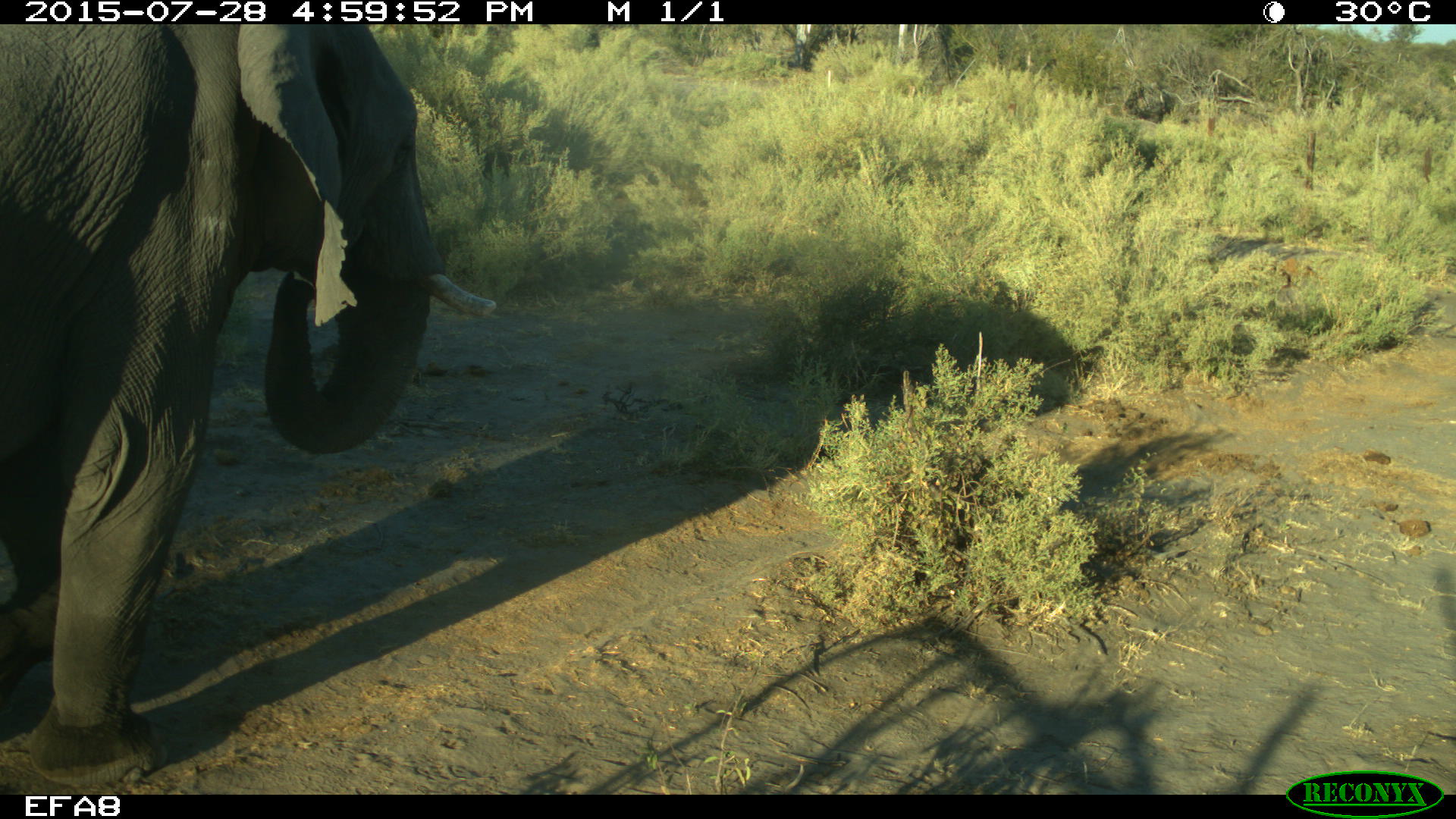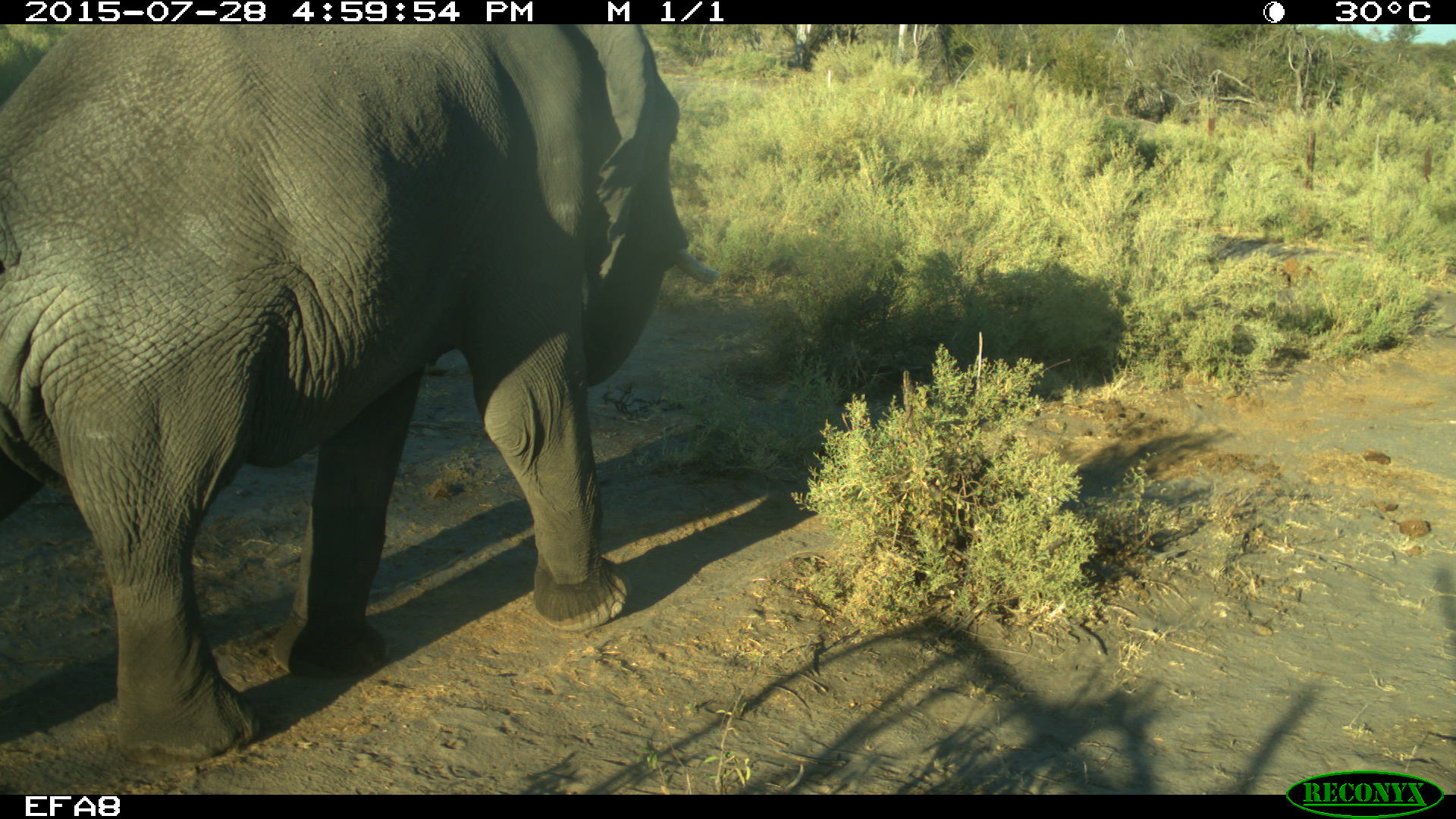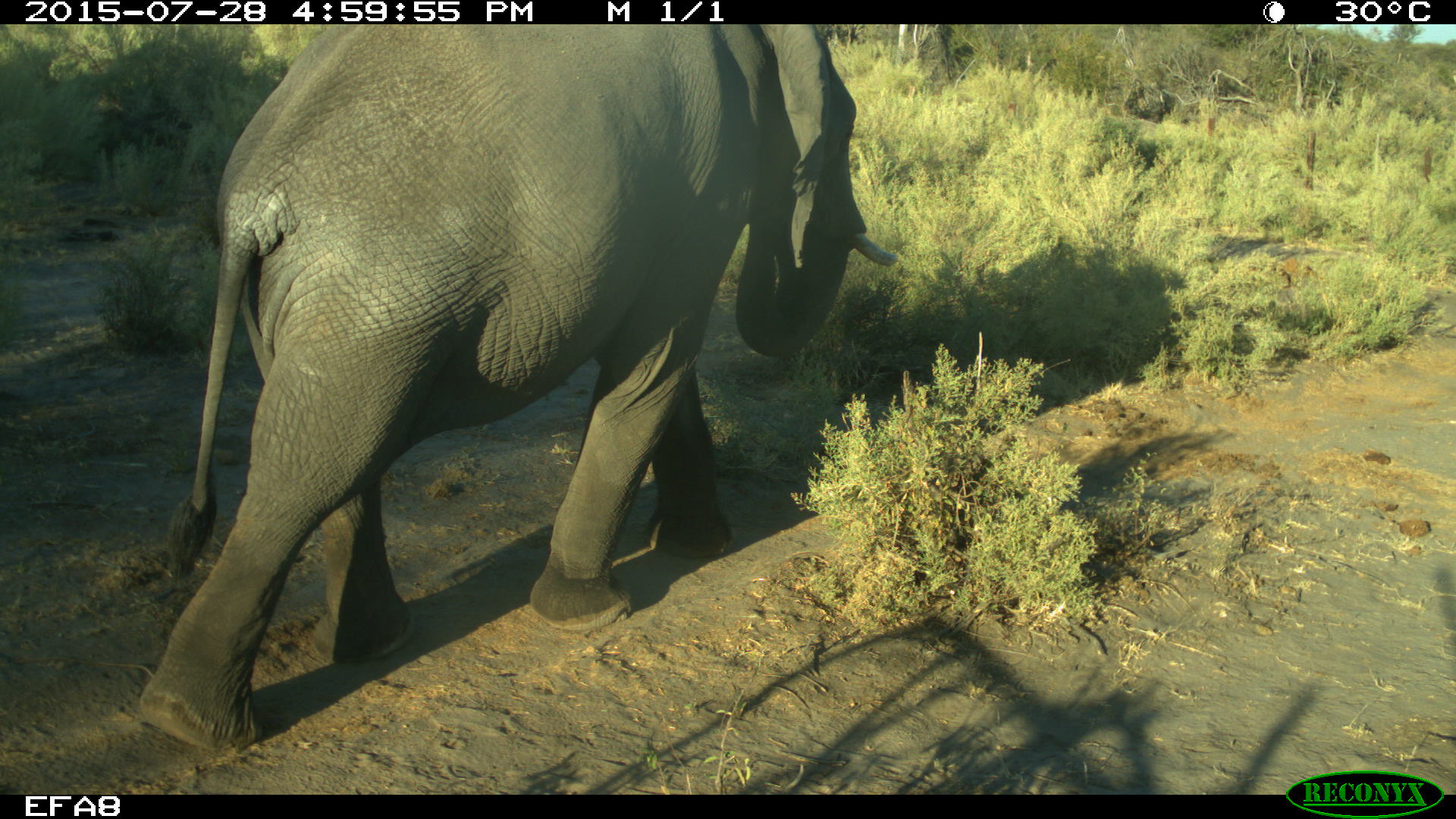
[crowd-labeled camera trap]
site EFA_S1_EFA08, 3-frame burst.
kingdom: Animalia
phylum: Chordata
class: Mammalia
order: Proboscidea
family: Elephantidae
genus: Loxodonta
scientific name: Loxodonta africana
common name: african bush elephant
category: elephant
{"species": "elephant (african bush elephant) (Loxodonta africana)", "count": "1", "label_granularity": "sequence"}